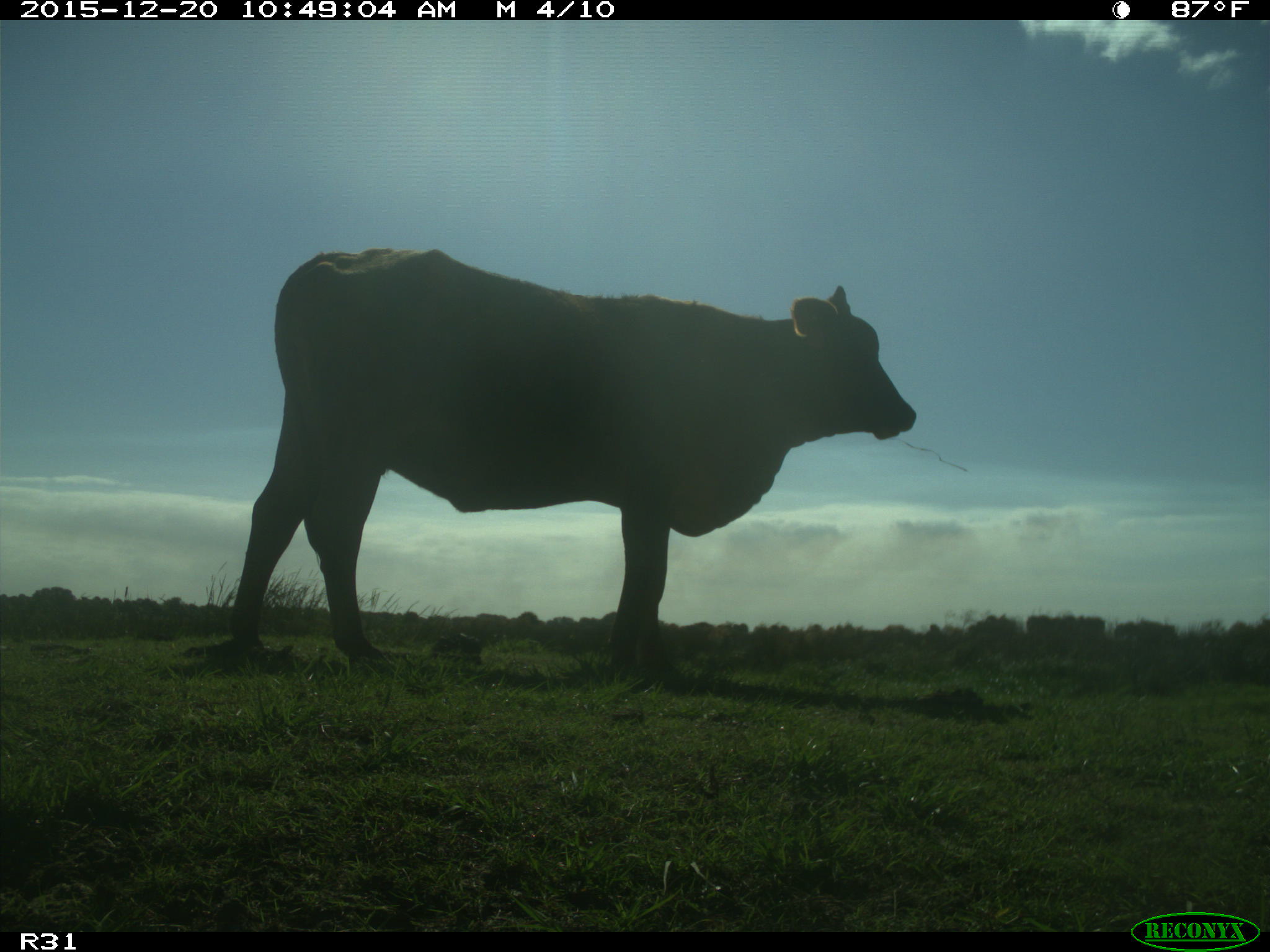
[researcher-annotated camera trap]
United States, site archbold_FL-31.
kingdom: Animalia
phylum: Chordata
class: Mammalia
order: Artiodactyla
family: Bovidae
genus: Bos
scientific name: Bos taurus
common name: domestic cow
Bos taurus (domestic cow).